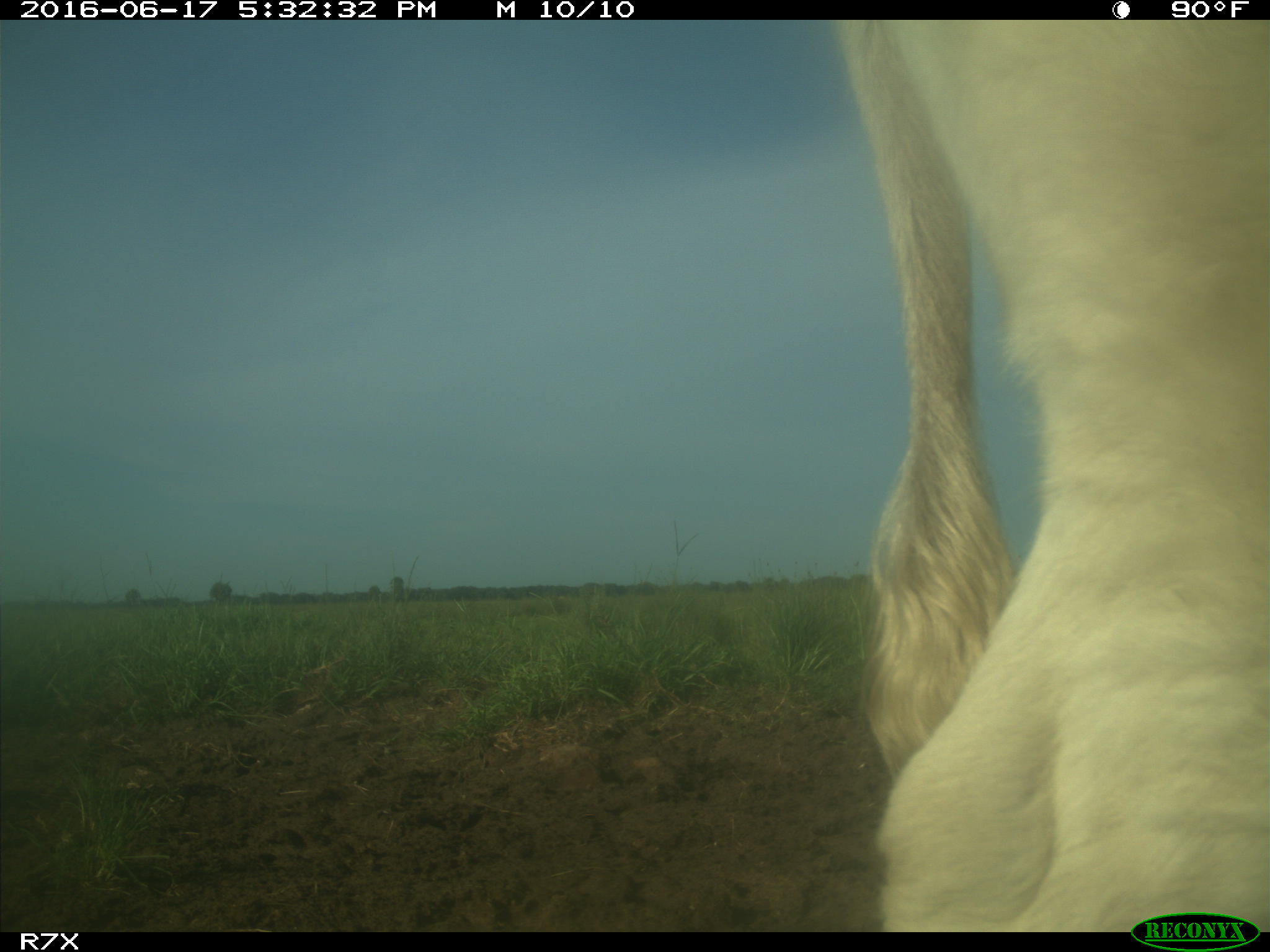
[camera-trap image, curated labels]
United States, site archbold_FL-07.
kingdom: Animalia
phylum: Chordata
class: Mammalia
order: Artiodactyla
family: Bovidae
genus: Bos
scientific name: Bos taurus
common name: domestic cow